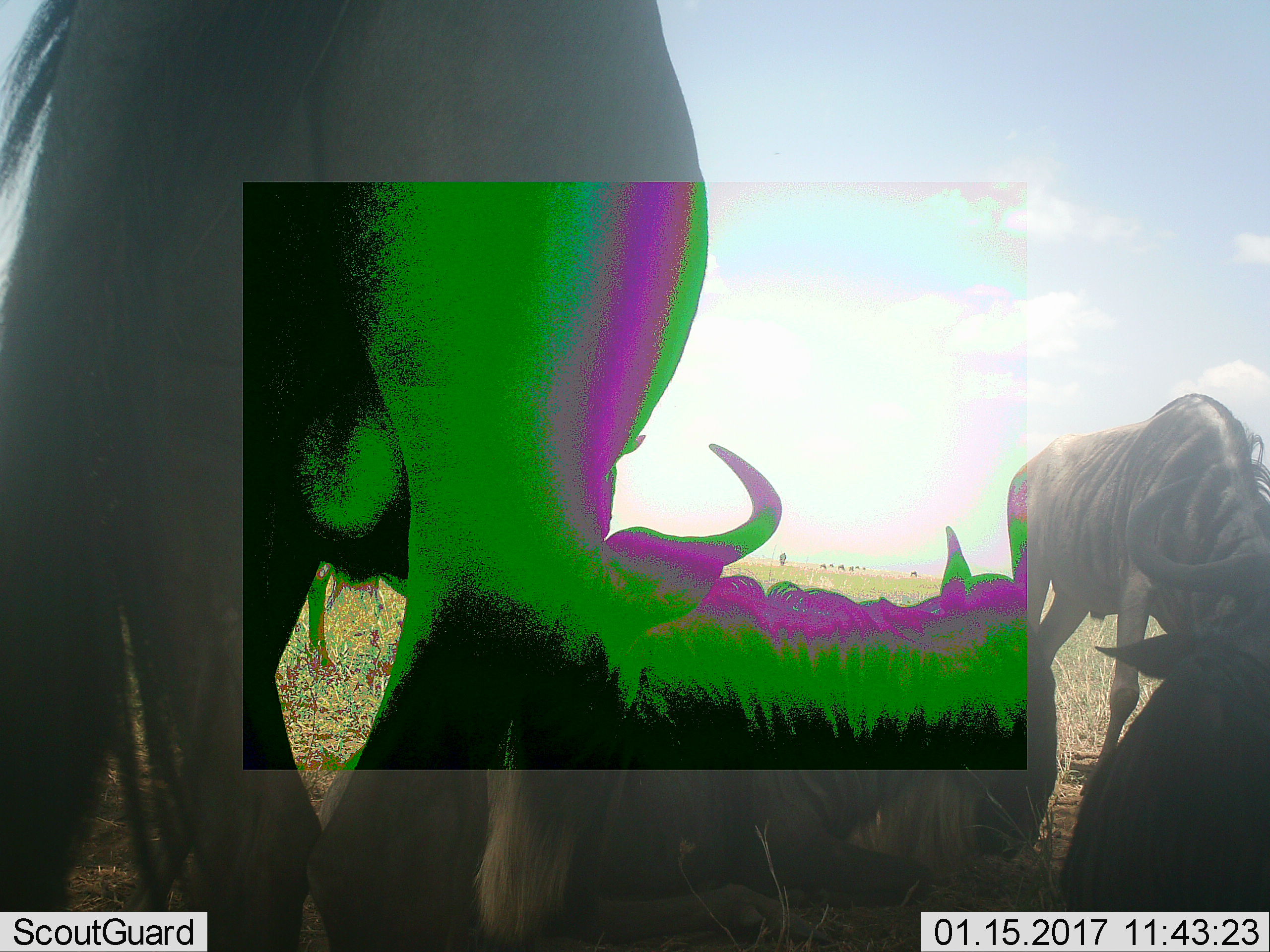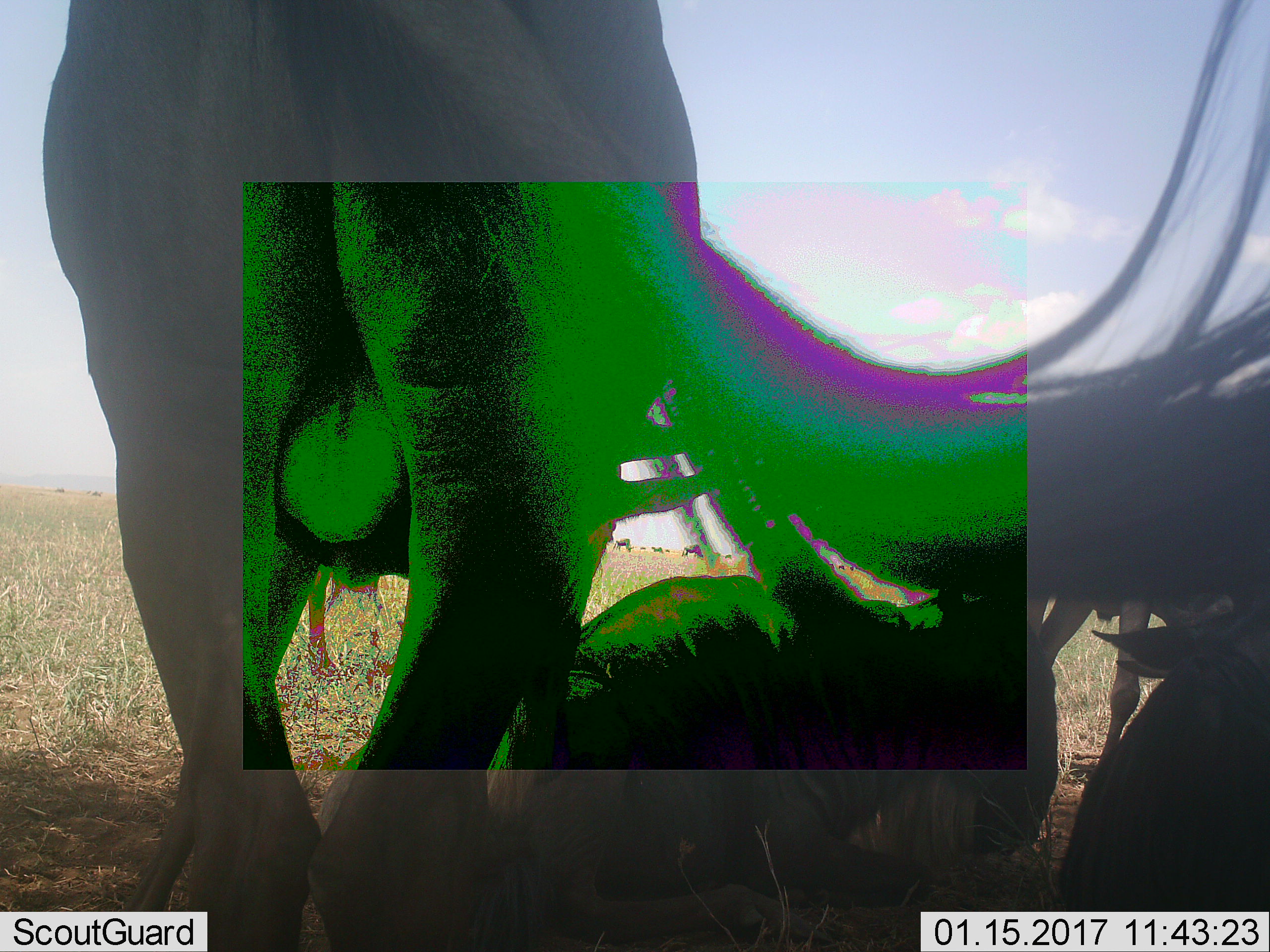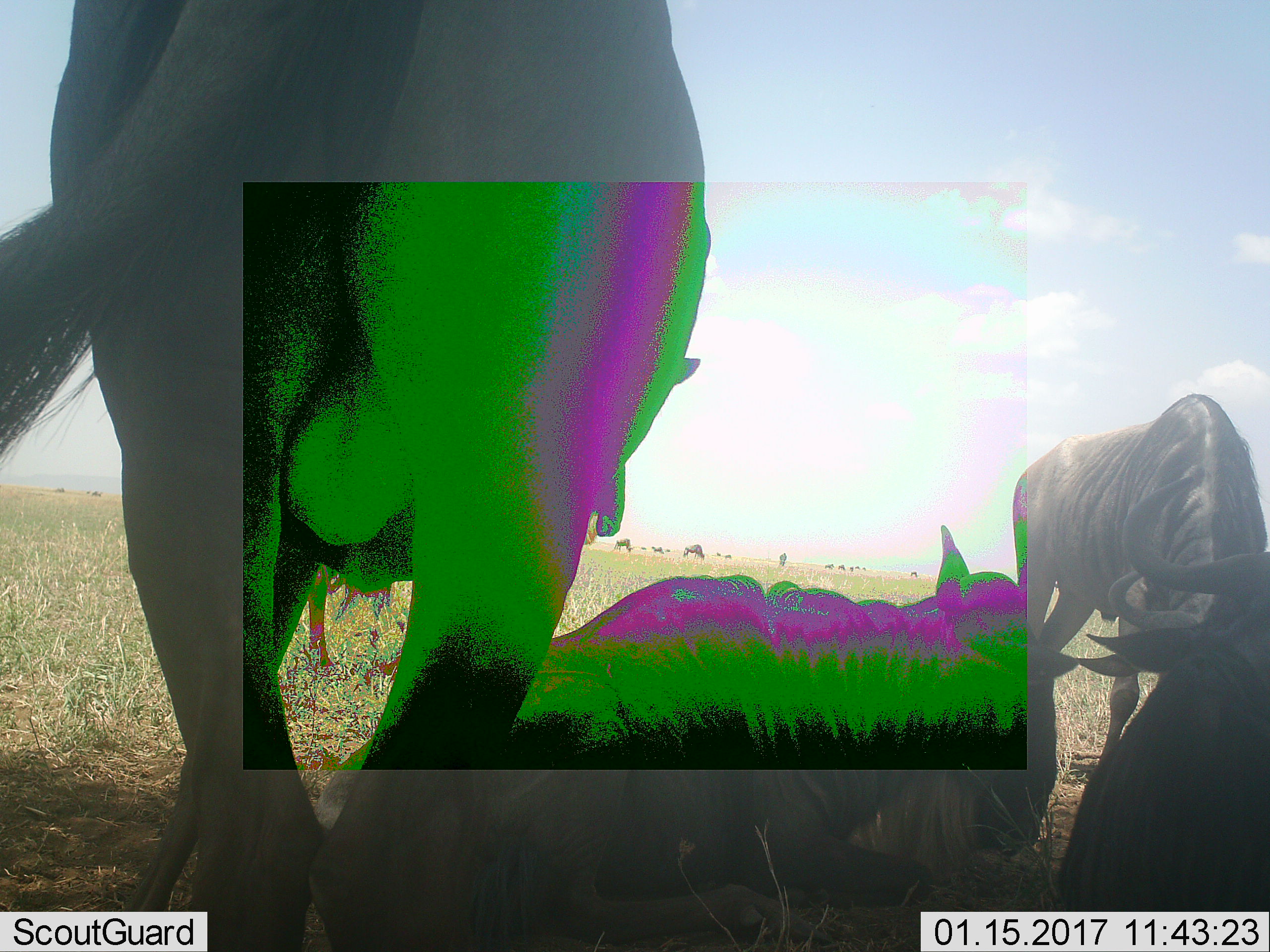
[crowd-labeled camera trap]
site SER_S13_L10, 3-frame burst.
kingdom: Animalia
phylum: Chordata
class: Mammalia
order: Artiodactyla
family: Bovidae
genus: Connochaetes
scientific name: Connochaetes taurinus taurinus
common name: blue wildebeest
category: wildebeestblue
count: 5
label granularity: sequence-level